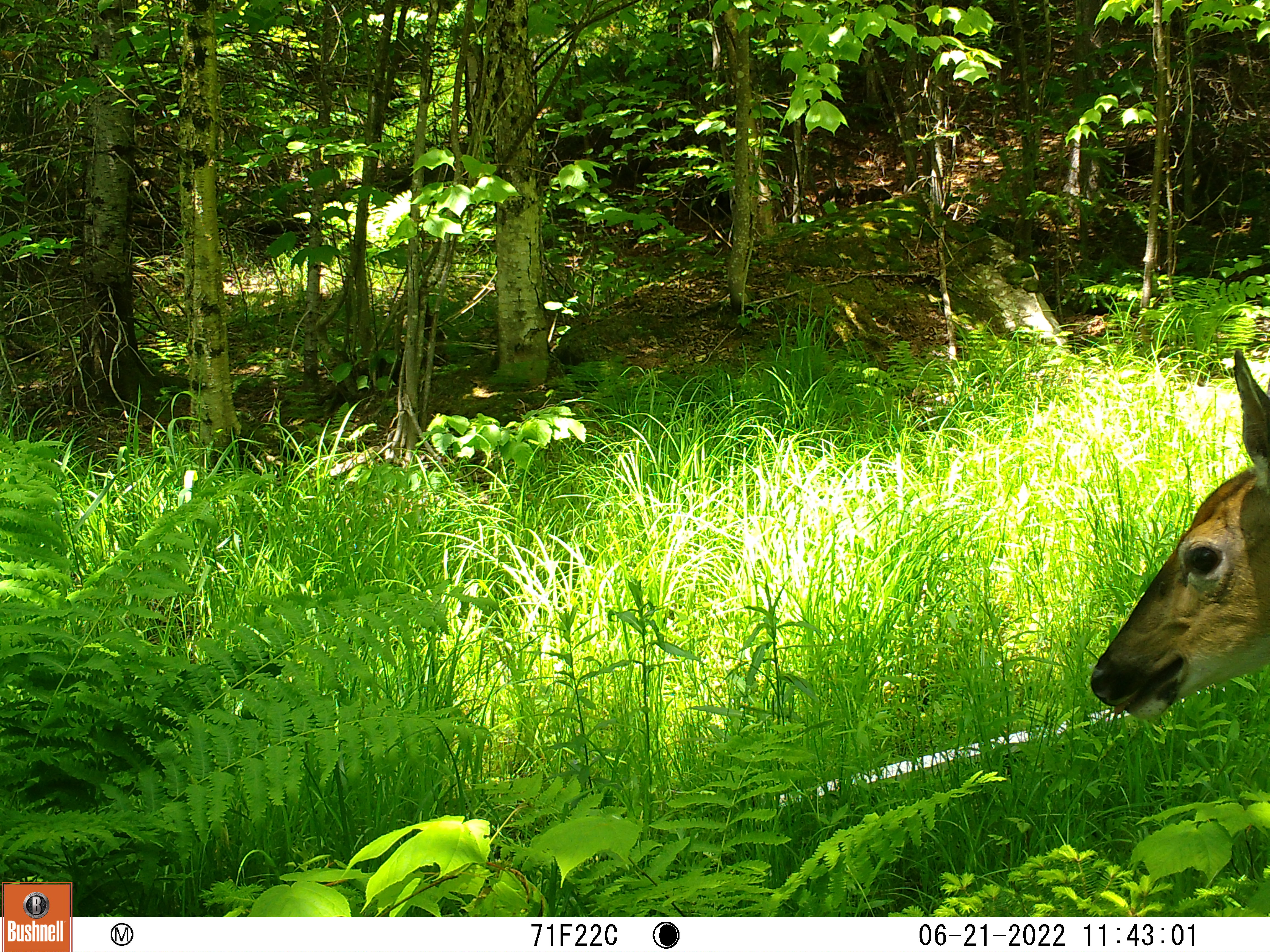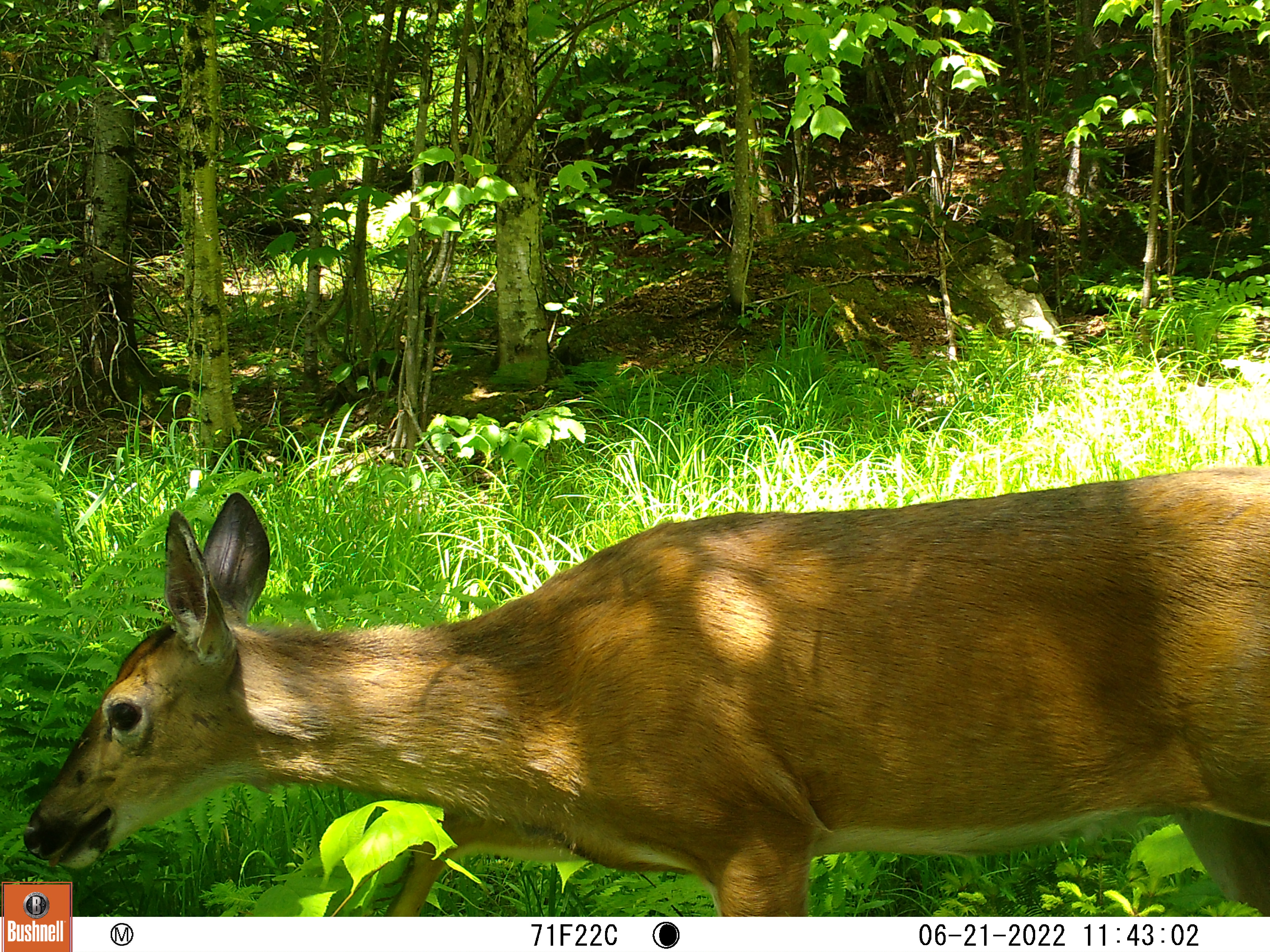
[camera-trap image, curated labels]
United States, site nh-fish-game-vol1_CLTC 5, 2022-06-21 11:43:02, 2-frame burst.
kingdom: Animalia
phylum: Chordata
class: Mammalia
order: Artiodactyla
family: Cervidae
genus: Odocoileus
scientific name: Odocoileus virginianus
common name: white-tailed deer